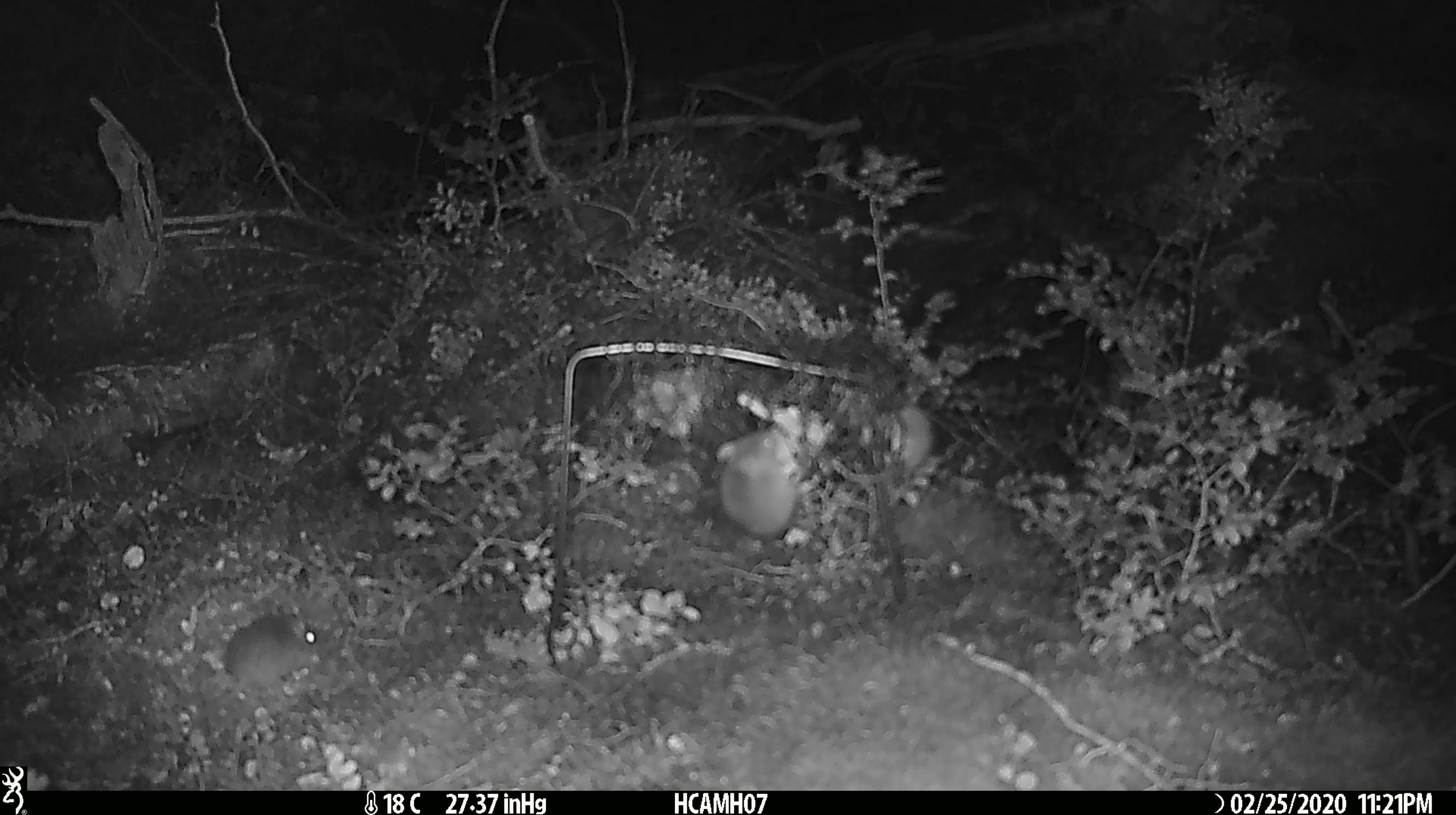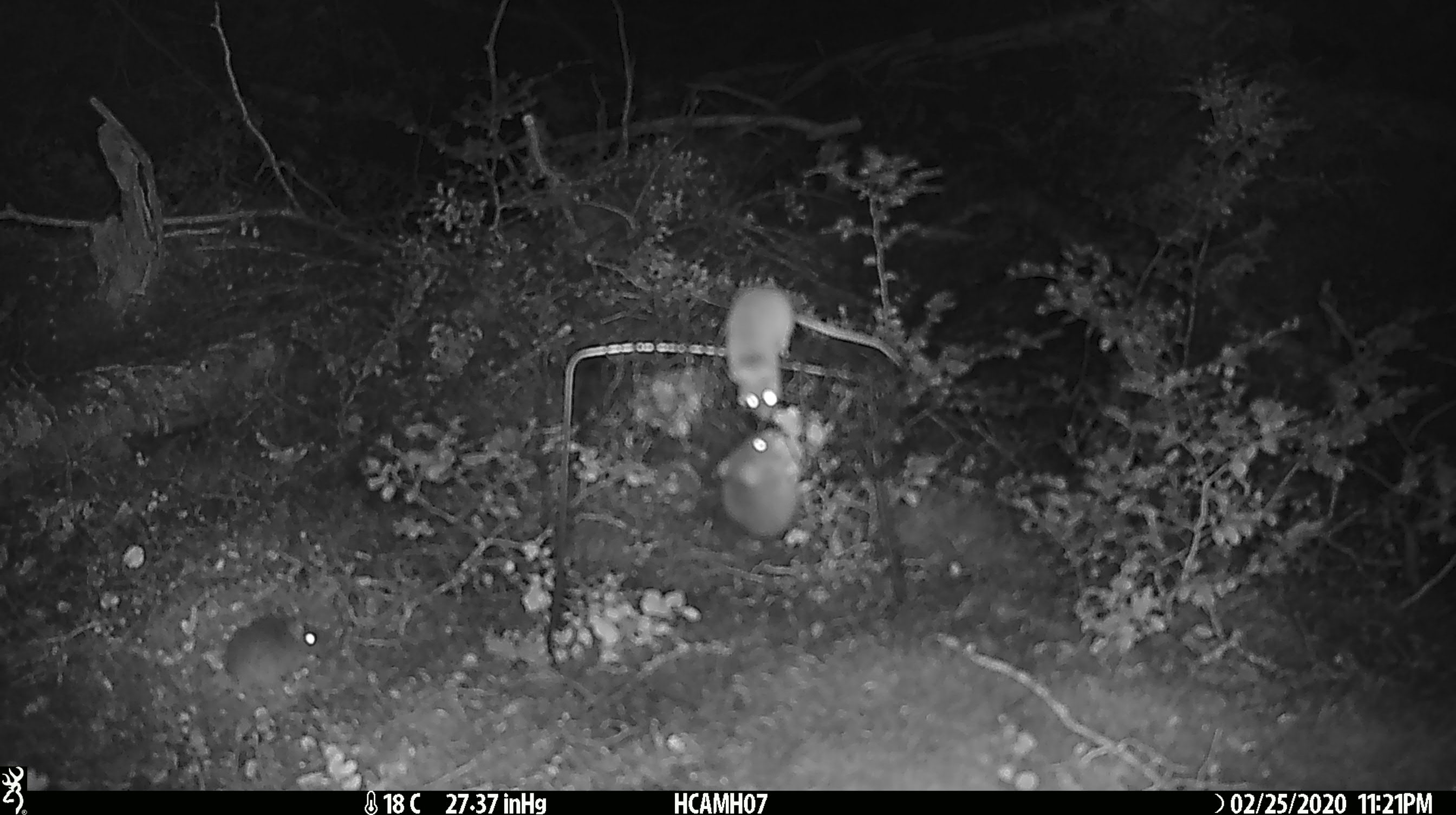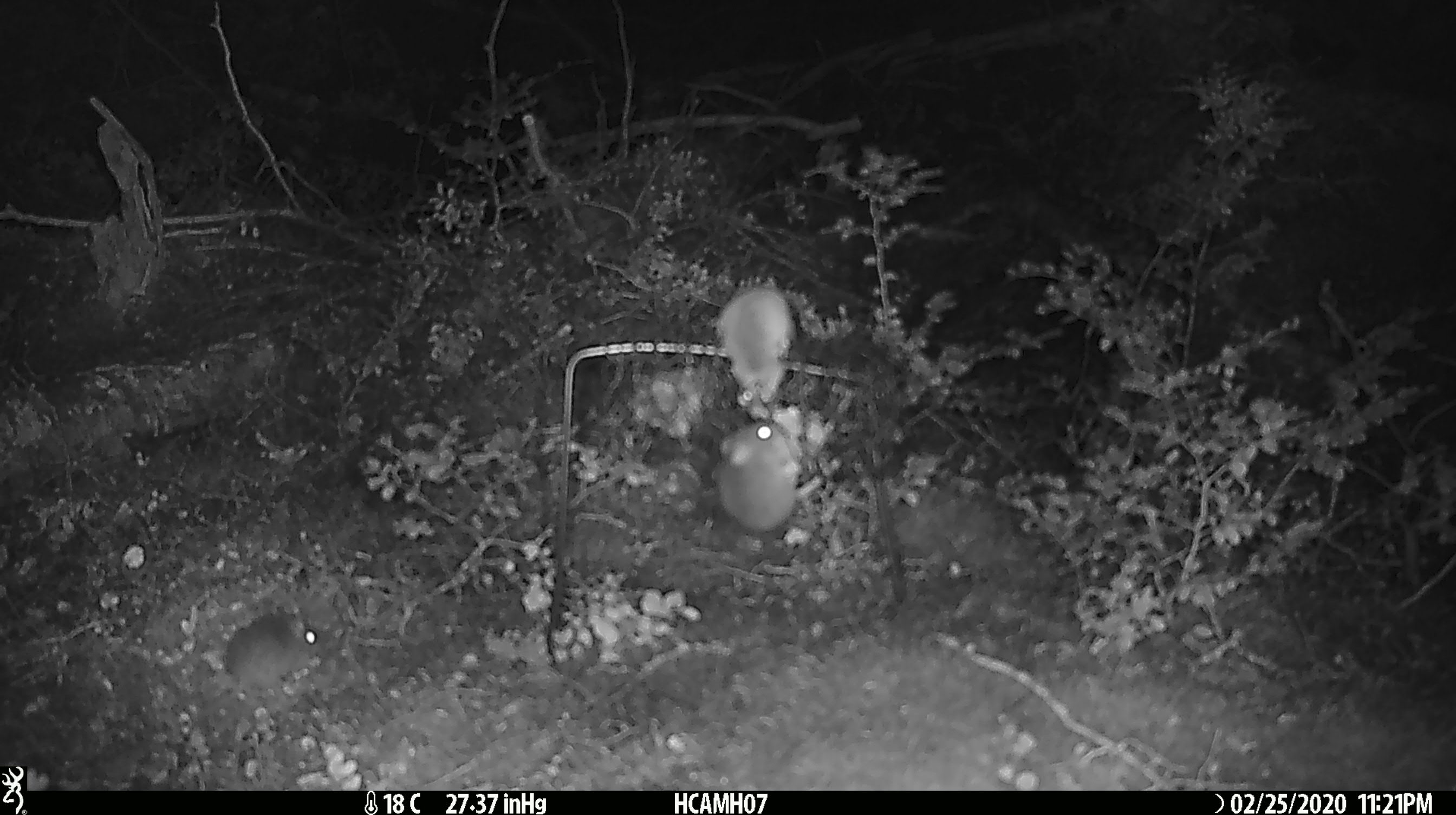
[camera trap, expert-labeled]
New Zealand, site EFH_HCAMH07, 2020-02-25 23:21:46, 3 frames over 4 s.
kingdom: Animalia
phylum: Chordata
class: Mammalia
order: Rodentia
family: Muridae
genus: Mus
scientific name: Mus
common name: mouse